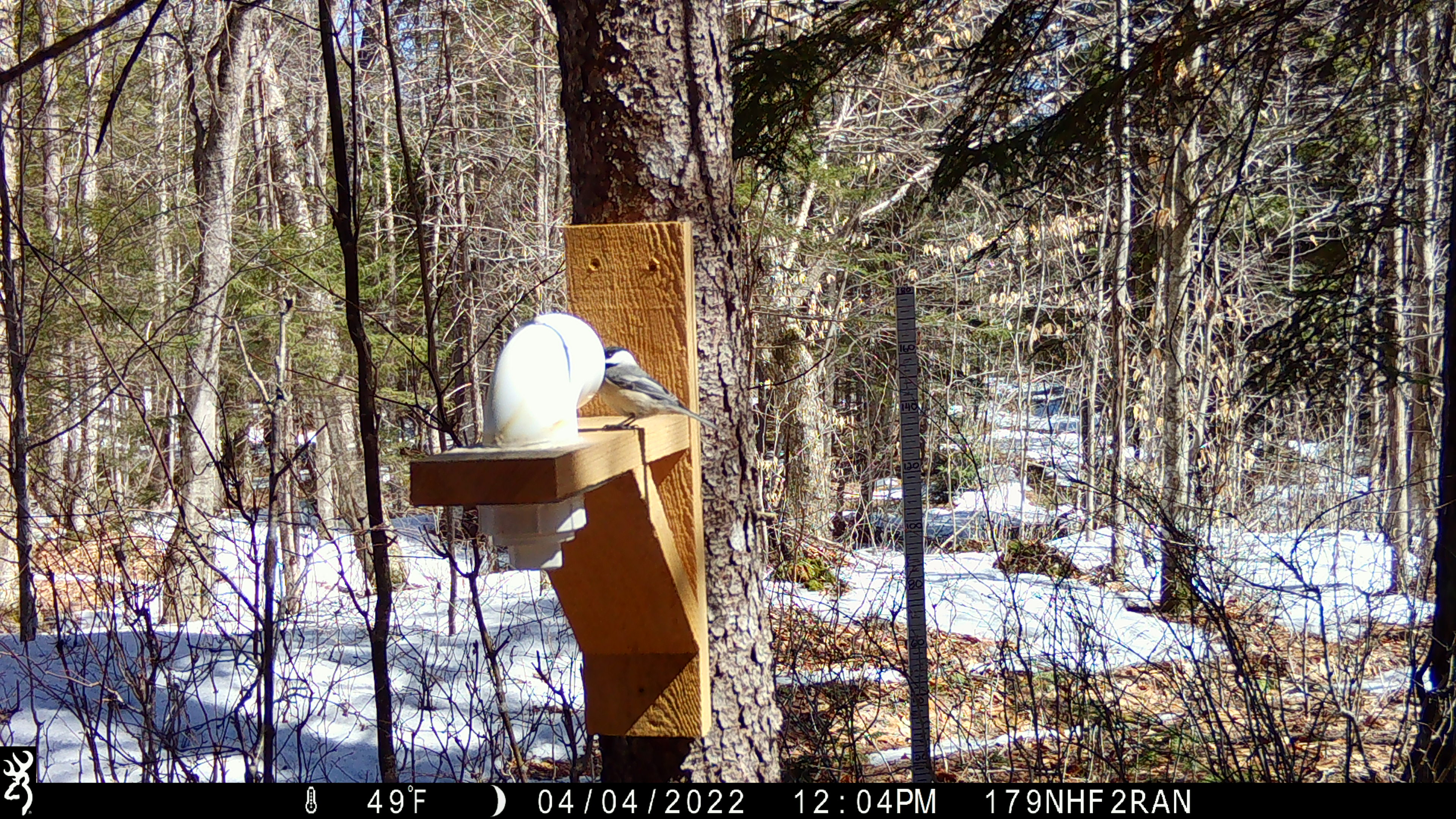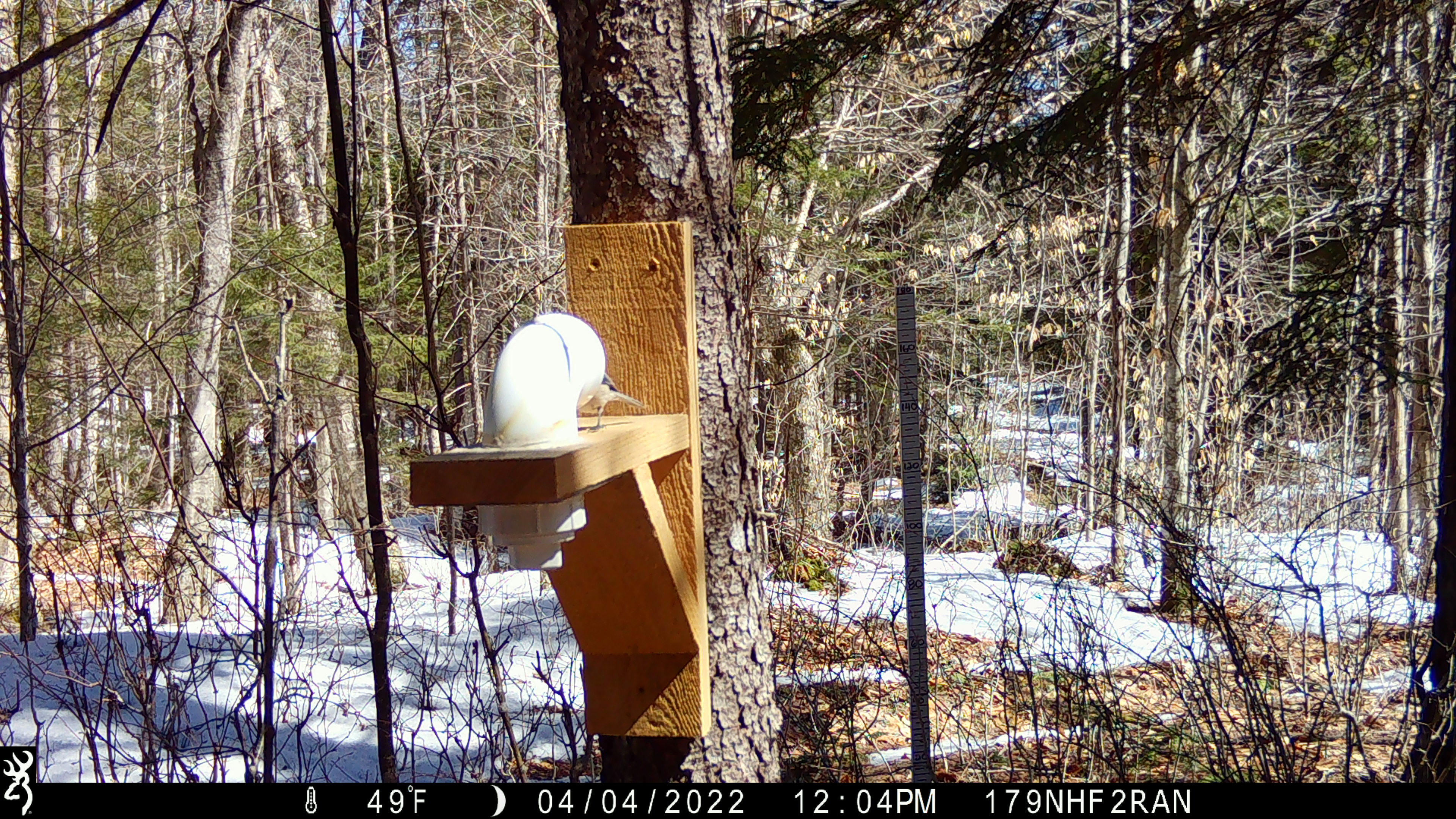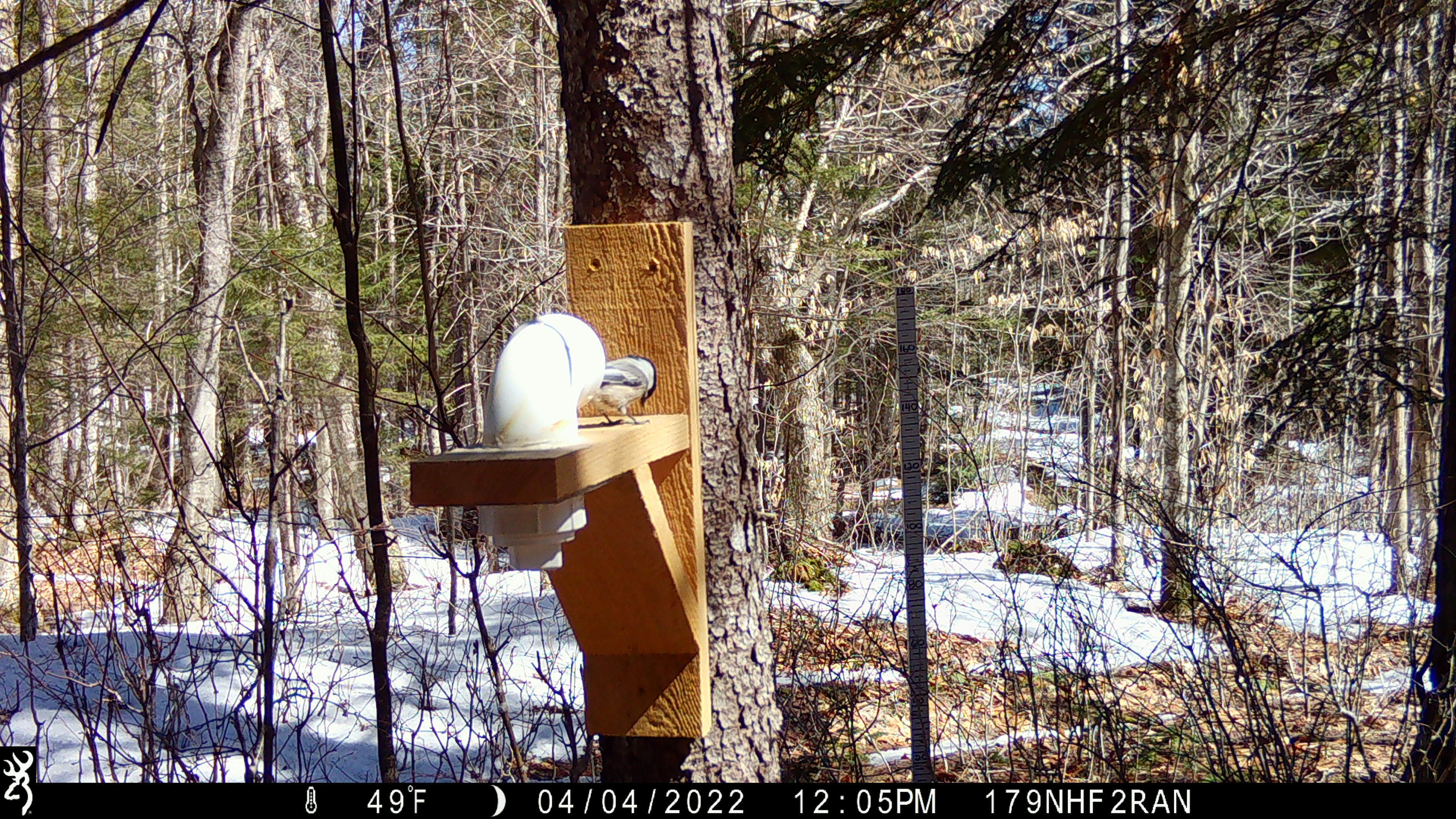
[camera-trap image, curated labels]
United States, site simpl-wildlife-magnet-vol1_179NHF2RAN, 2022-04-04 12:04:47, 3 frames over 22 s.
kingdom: Animalia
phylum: Chordata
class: Aves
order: Passeriformes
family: Paridae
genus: Poecile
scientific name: Poecile atricapillus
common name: black-capped chickadee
Black-capped chickadee (Poecile atricapillus).